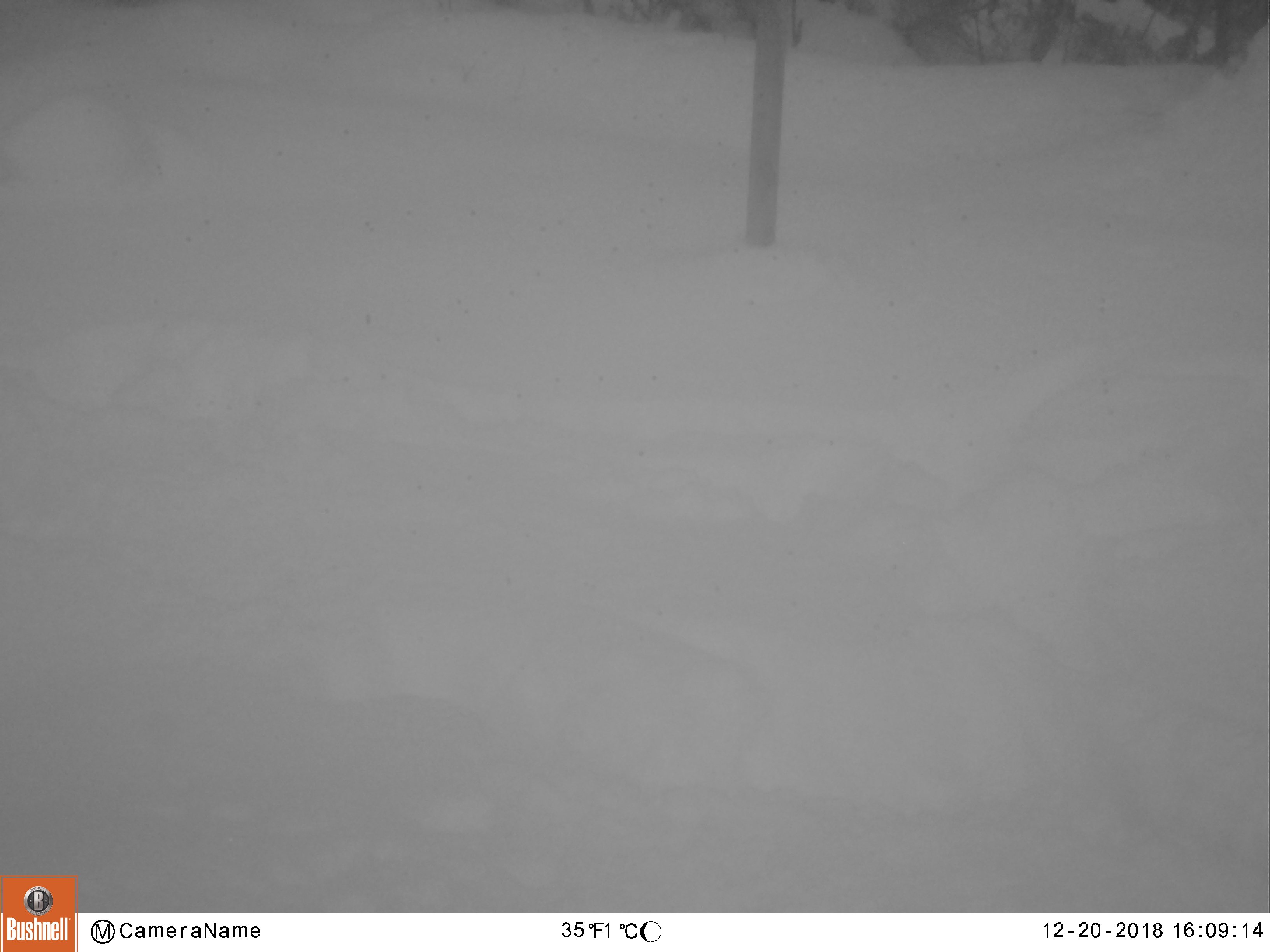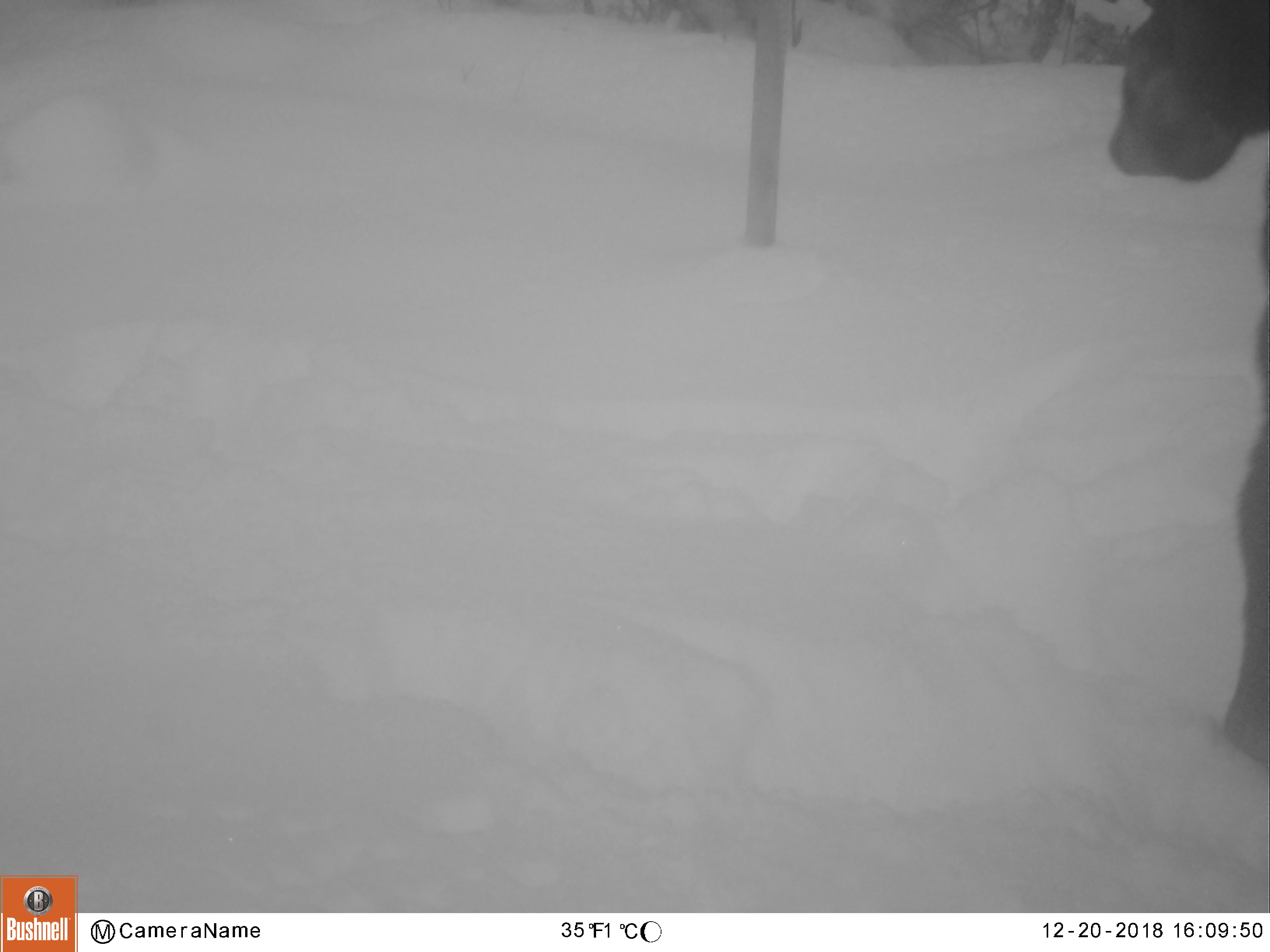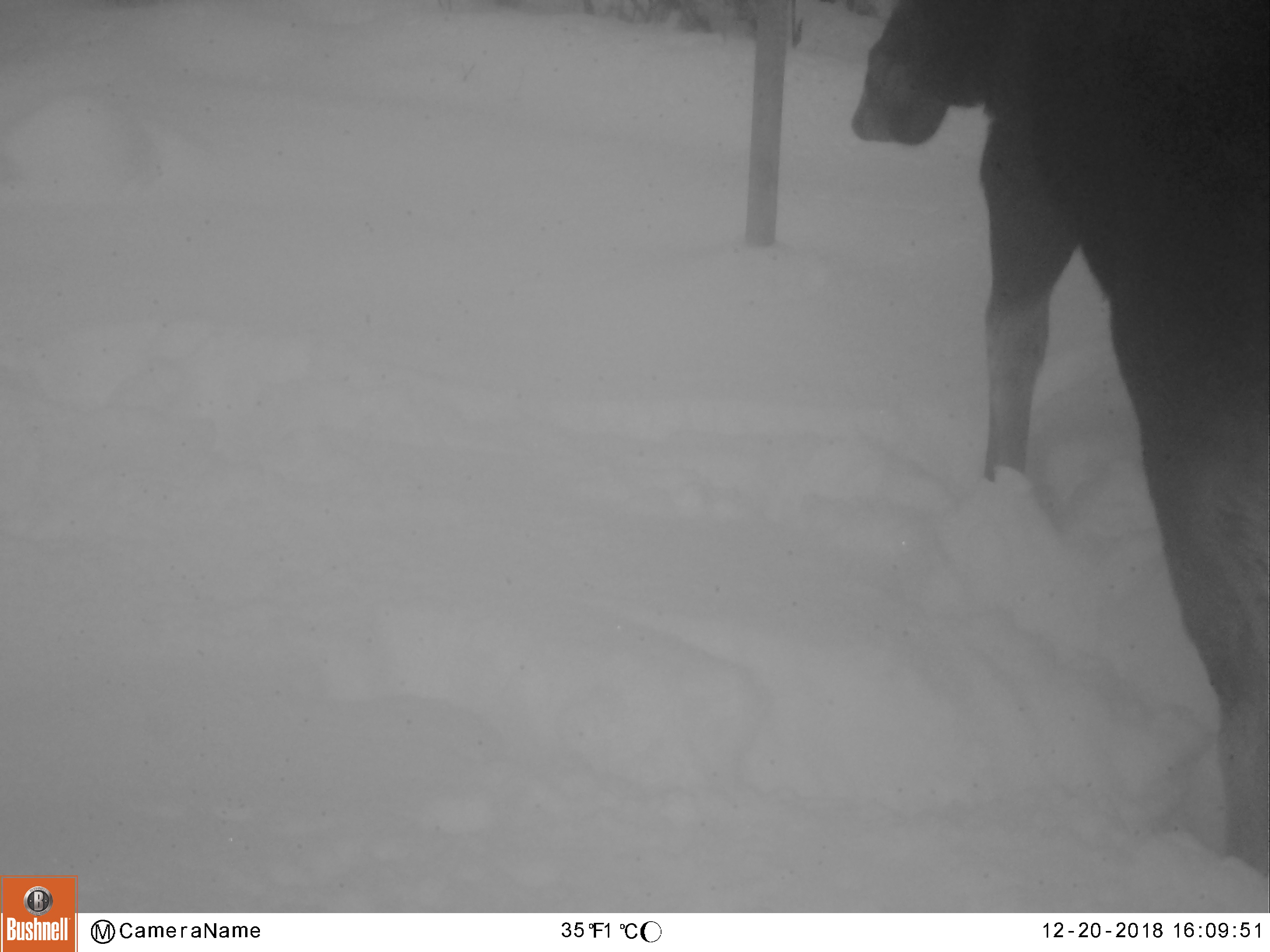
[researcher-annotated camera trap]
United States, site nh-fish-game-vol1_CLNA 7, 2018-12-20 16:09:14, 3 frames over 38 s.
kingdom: Animalia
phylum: Chordata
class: Mammalia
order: Artiodactyla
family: Cervidae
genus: Alces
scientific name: Alces alces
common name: moose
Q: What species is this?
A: Moose (Alces alces).